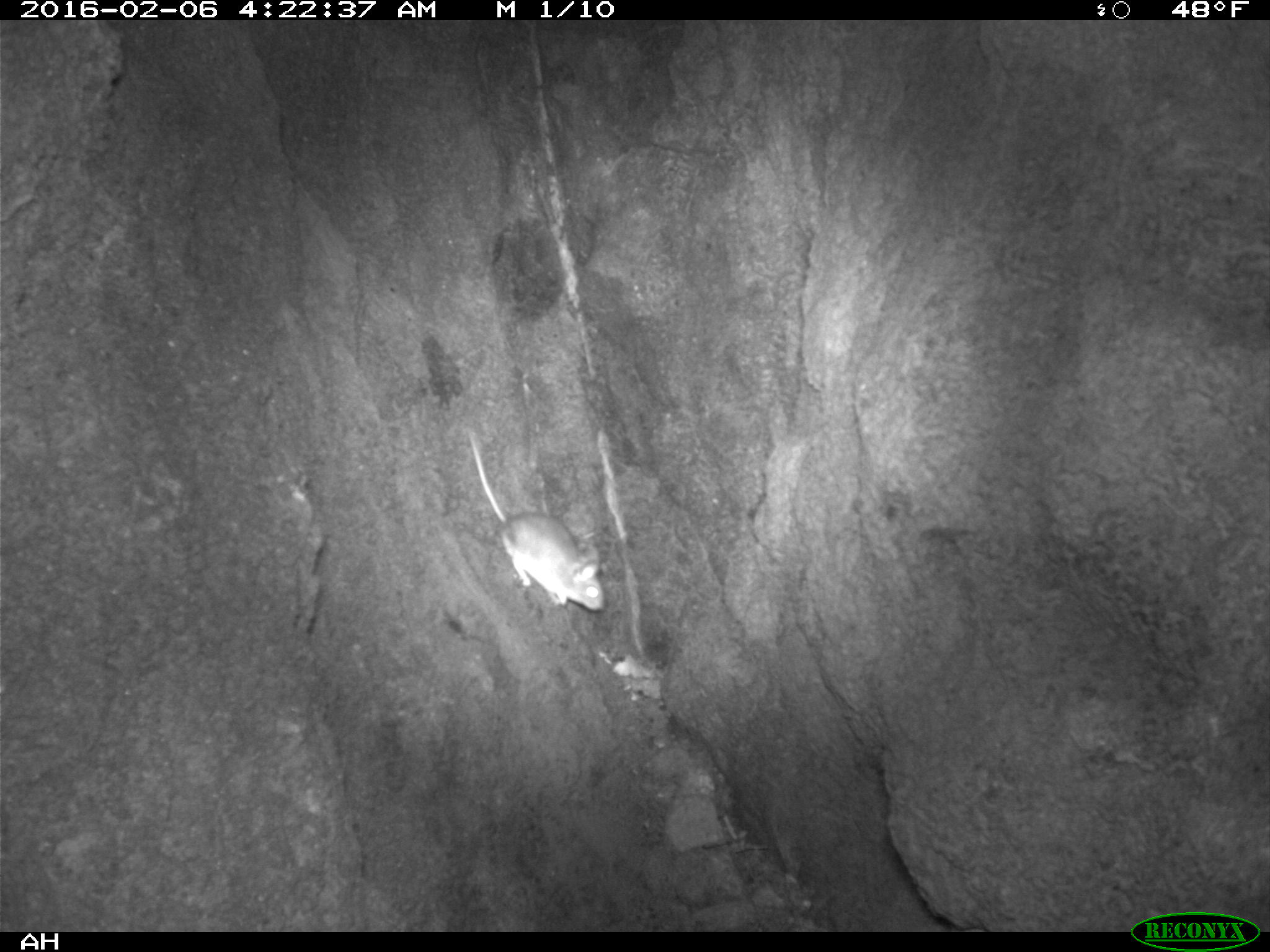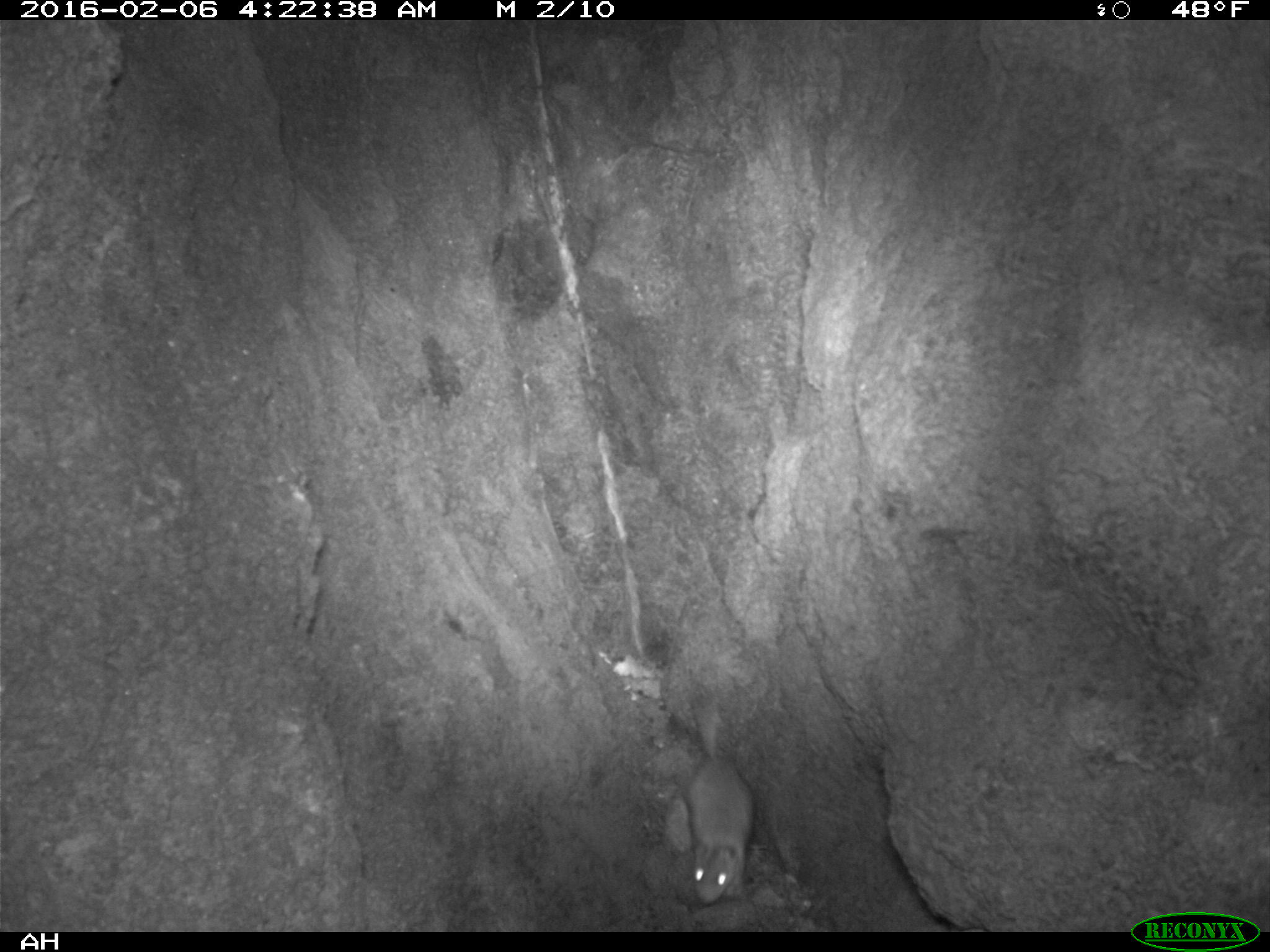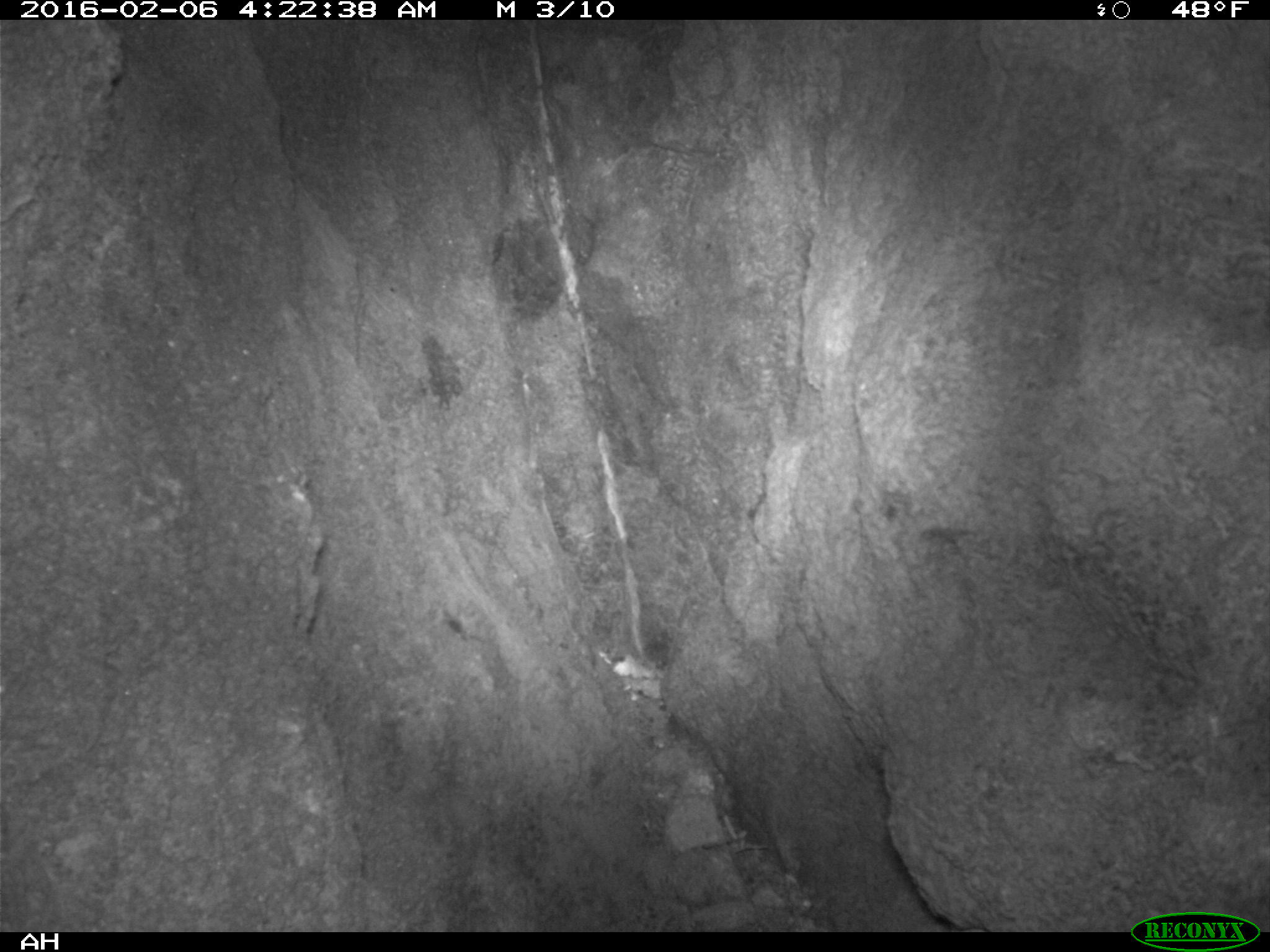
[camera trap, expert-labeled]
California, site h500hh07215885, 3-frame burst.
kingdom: Animalia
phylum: Chordata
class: Mammalia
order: Rodentia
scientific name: Rodentia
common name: rodent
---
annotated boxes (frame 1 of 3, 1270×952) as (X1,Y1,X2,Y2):
rodent: (467,431,603,610)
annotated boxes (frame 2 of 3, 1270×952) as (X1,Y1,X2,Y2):
rodent: (684,697,755,903)